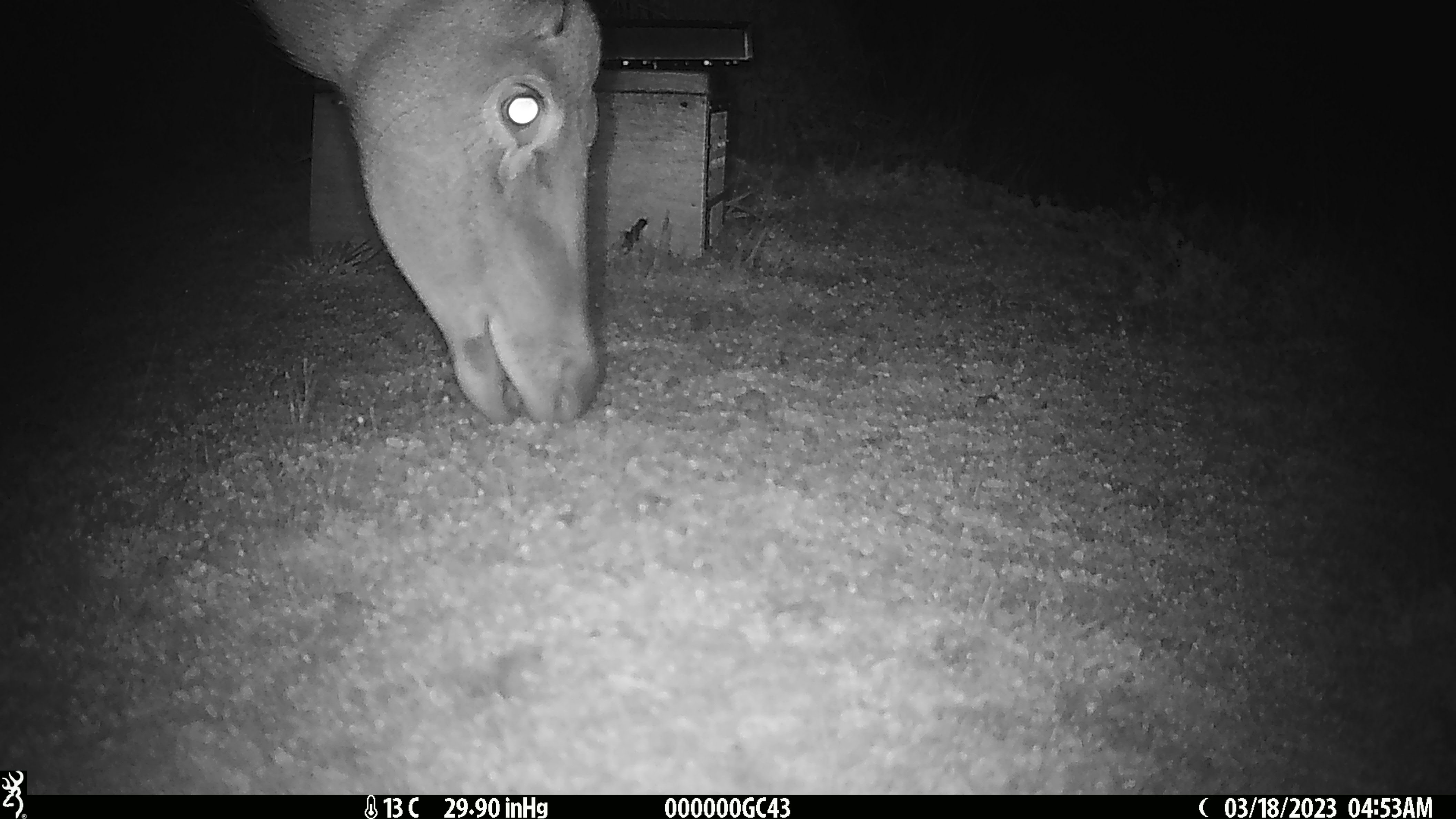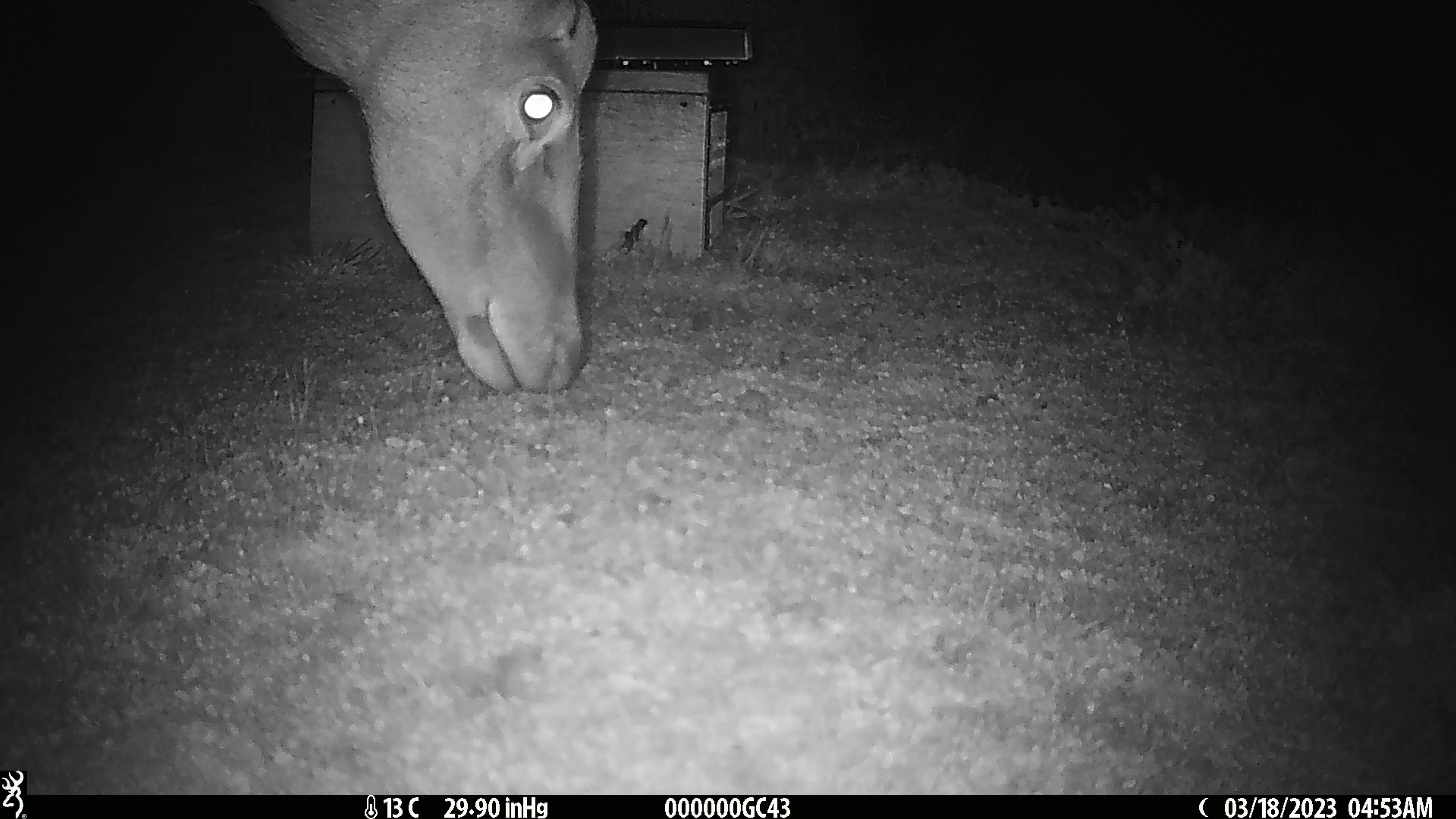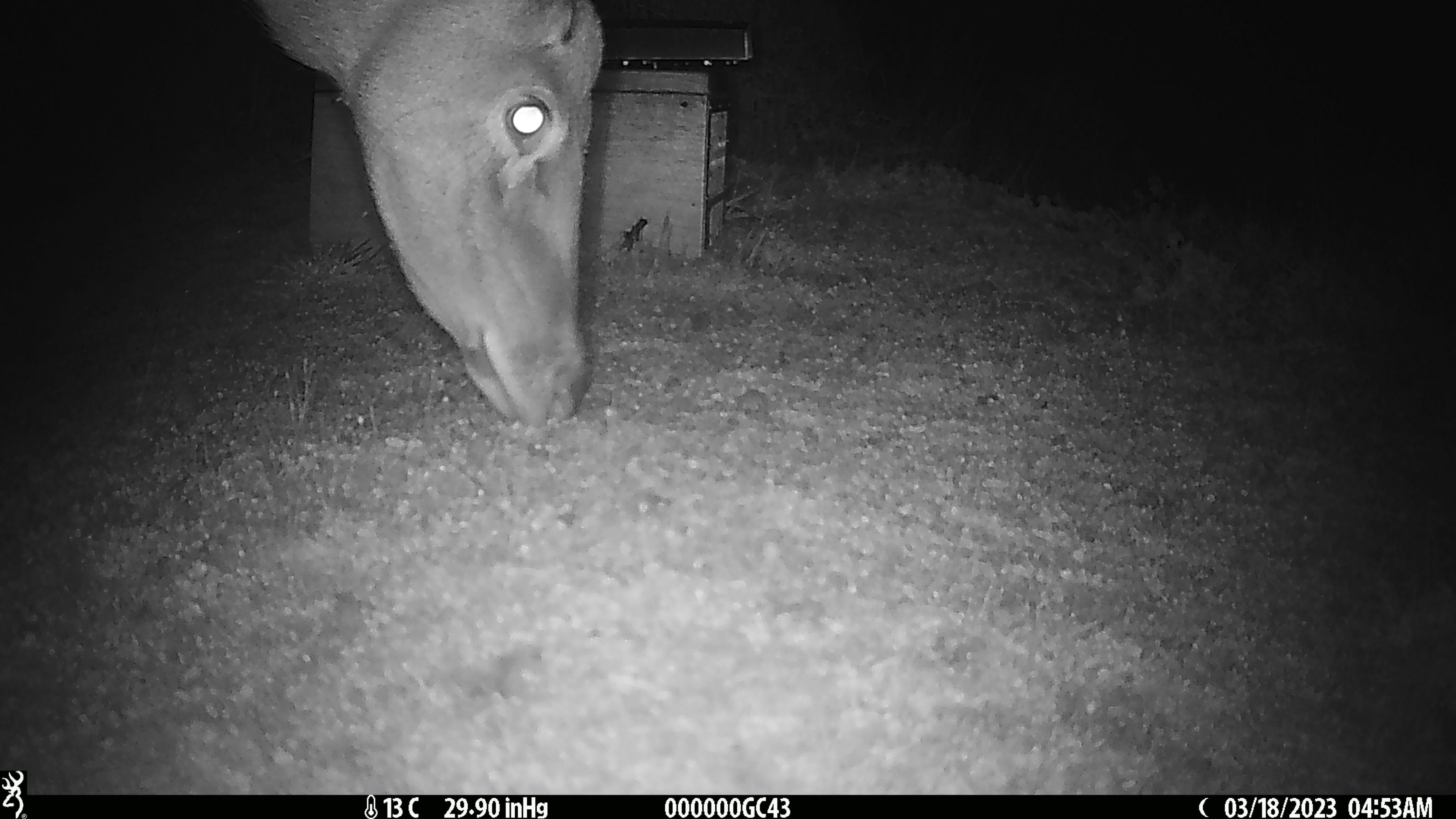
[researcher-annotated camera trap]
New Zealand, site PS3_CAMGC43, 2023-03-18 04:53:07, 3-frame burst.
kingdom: Animalia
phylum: Chordata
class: Mammalia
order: Artiodactyla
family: Cervidae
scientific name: Cervidae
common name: deer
Deer (Cervidae).